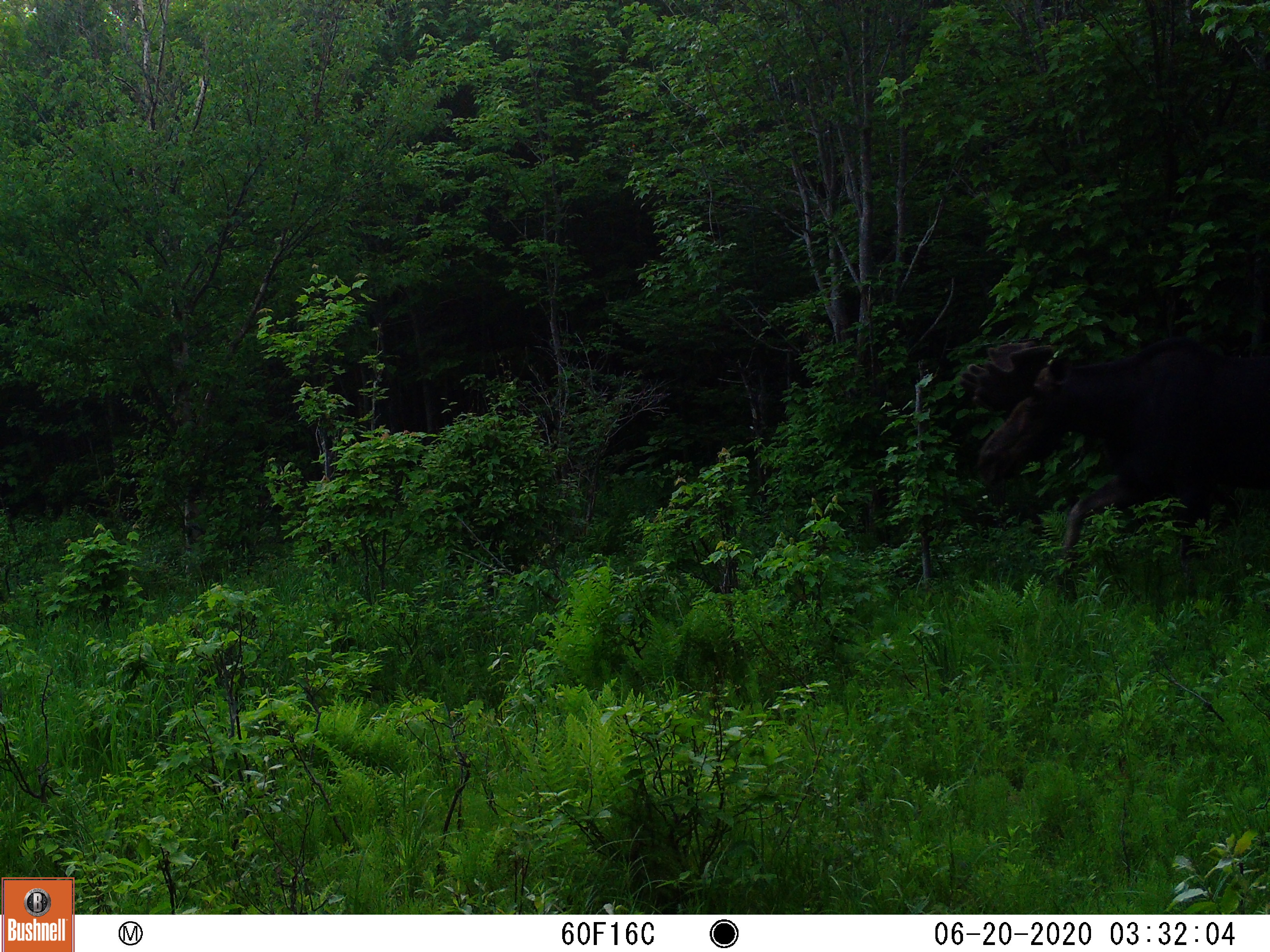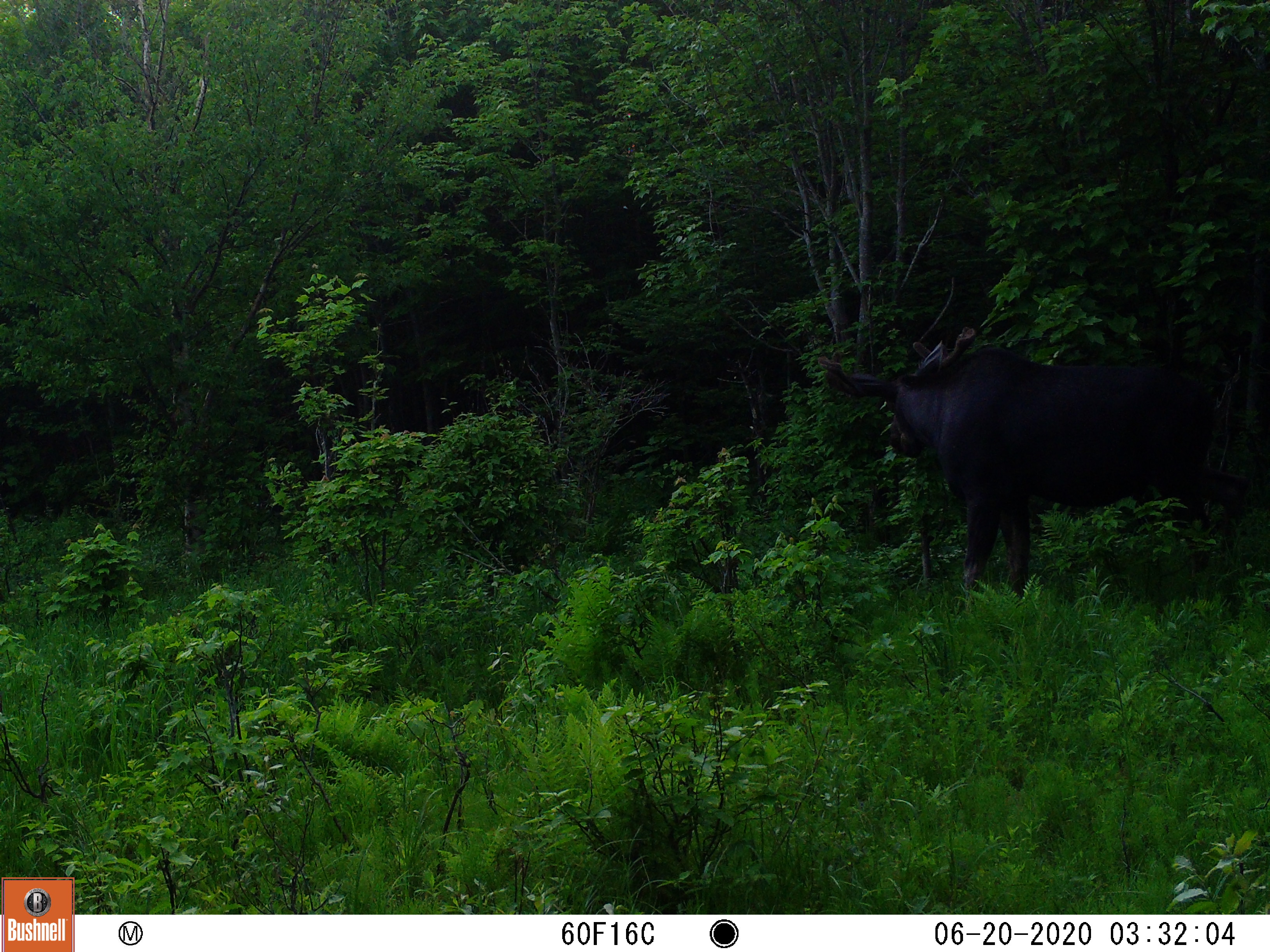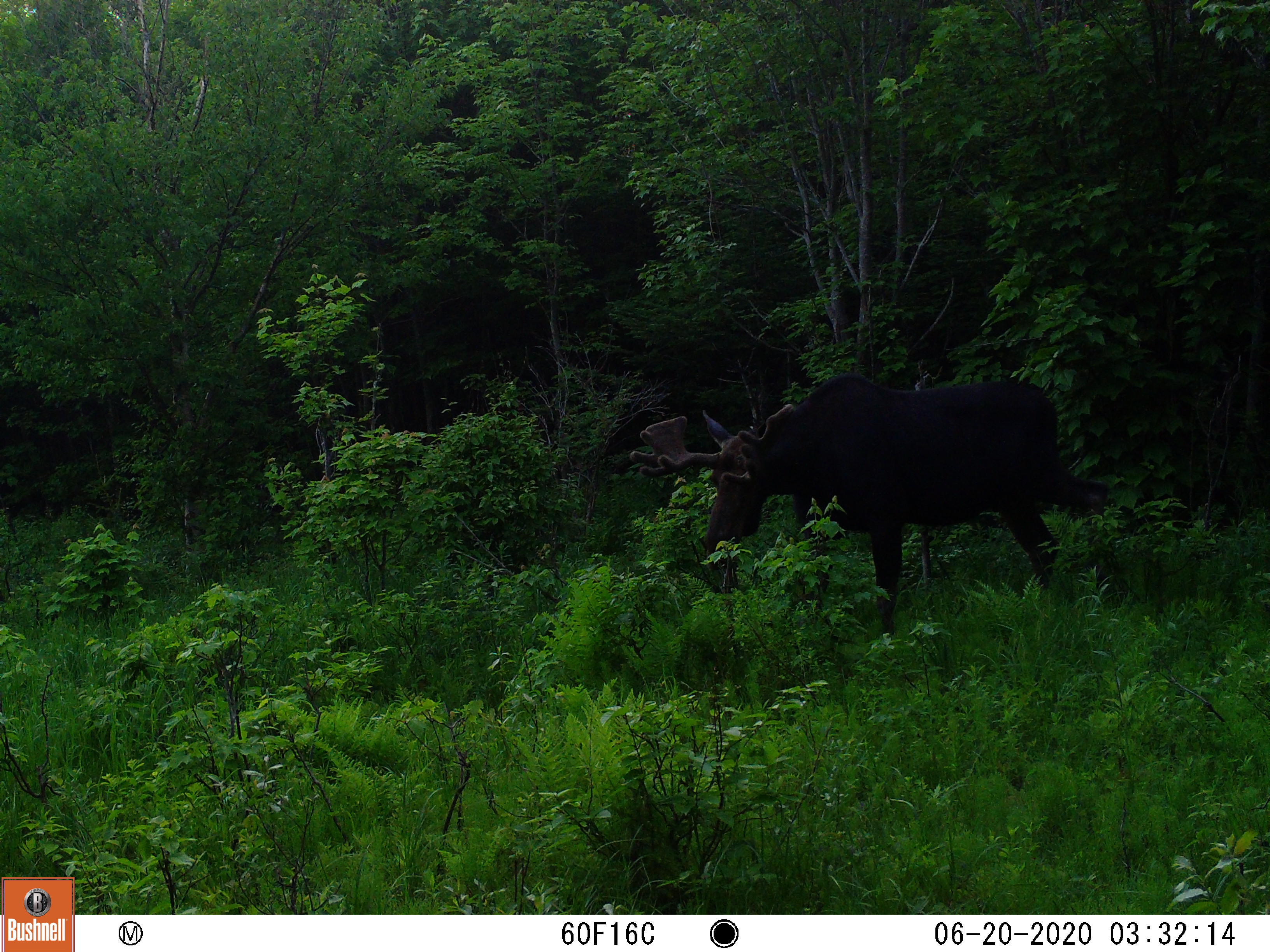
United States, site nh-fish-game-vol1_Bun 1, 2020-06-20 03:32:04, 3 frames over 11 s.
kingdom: Animalia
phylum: Chordata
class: Mammalia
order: Artiodactyla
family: Cervidae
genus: Alces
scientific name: Alces alces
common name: moose